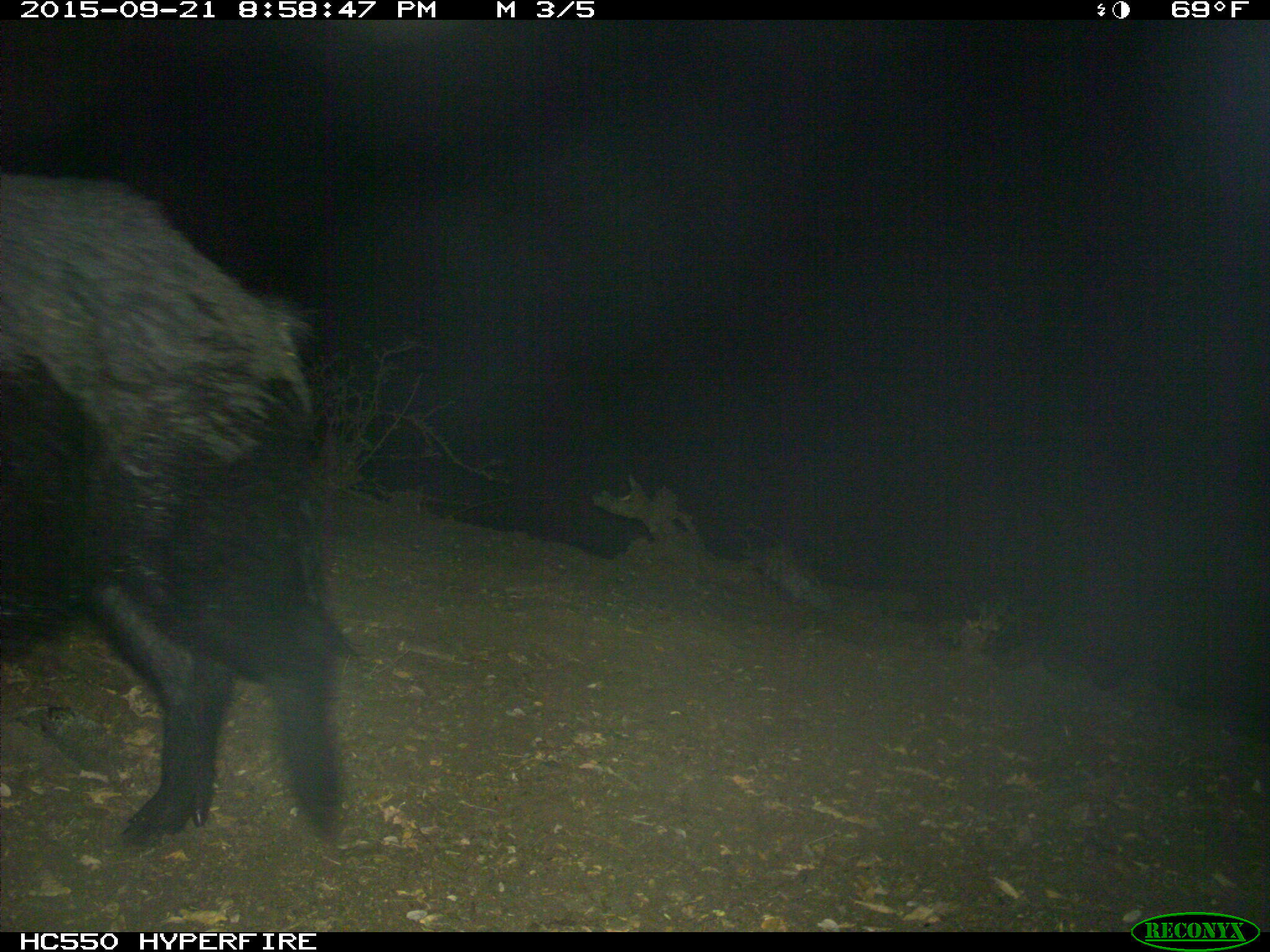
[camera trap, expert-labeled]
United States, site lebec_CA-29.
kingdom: Animalia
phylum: Chordata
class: Mammalia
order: Artiodactyla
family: Suidae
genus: Sus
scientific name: Sus scrofa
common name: wild boar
Sus scrofa (wild boar).